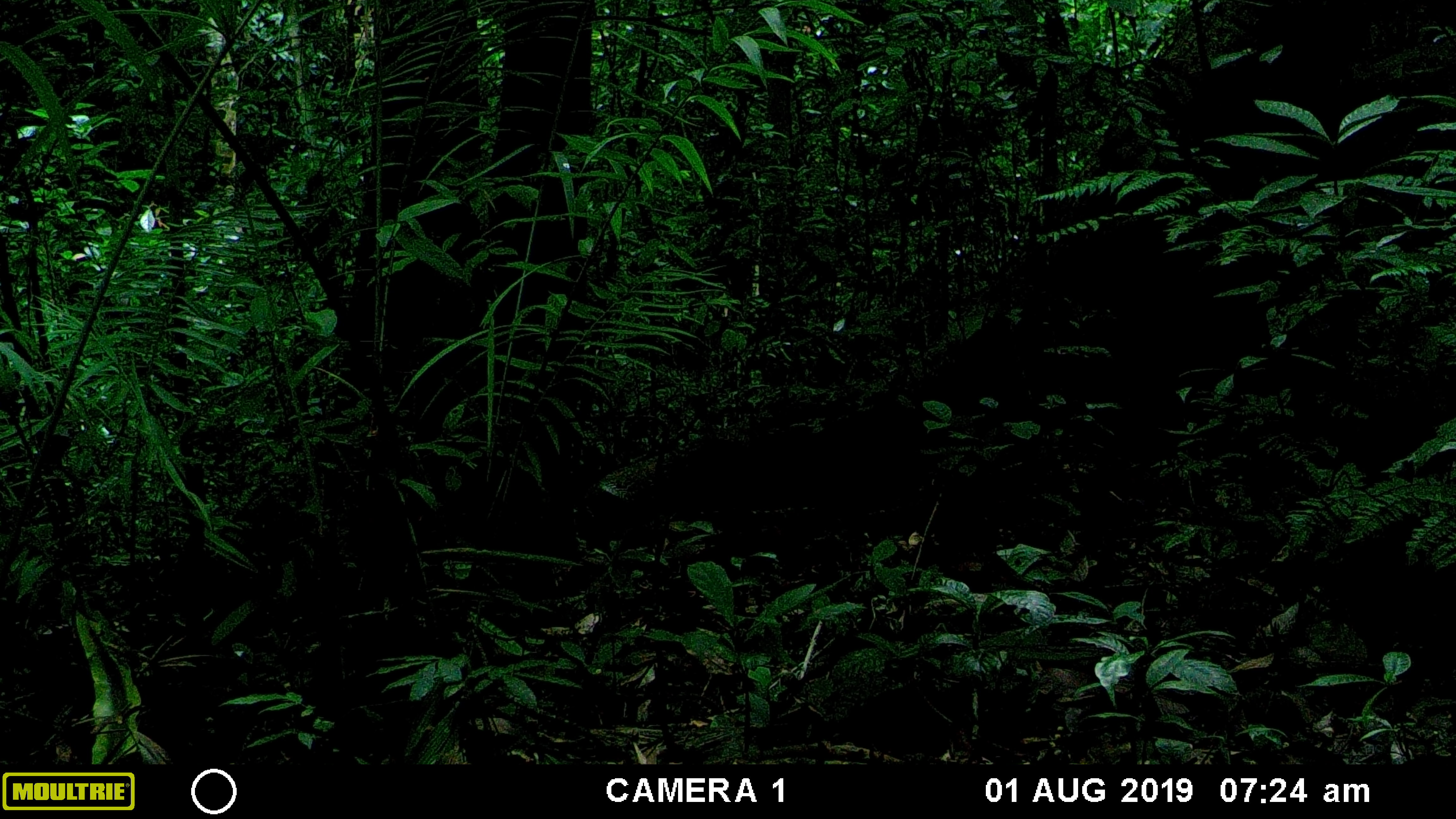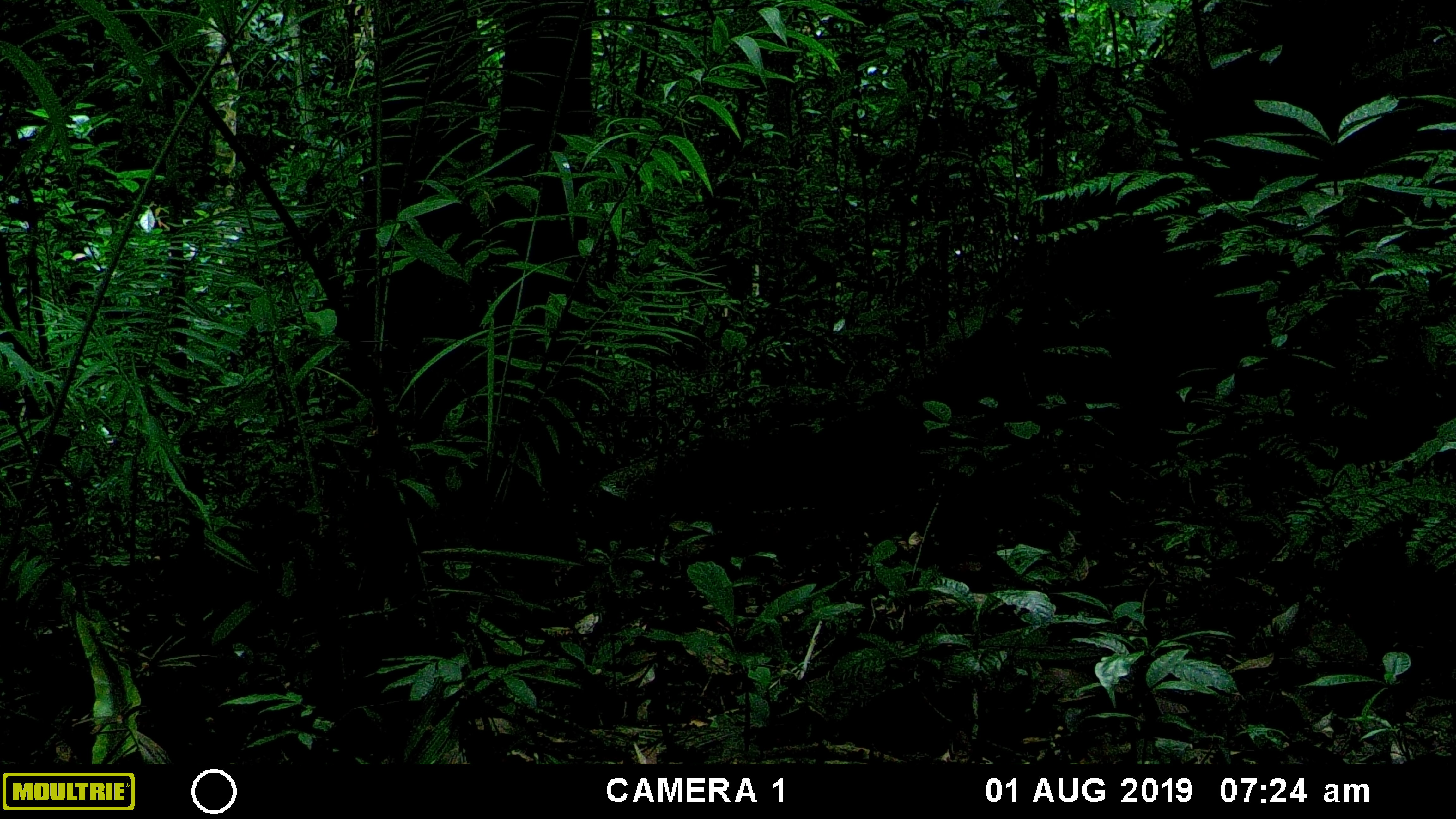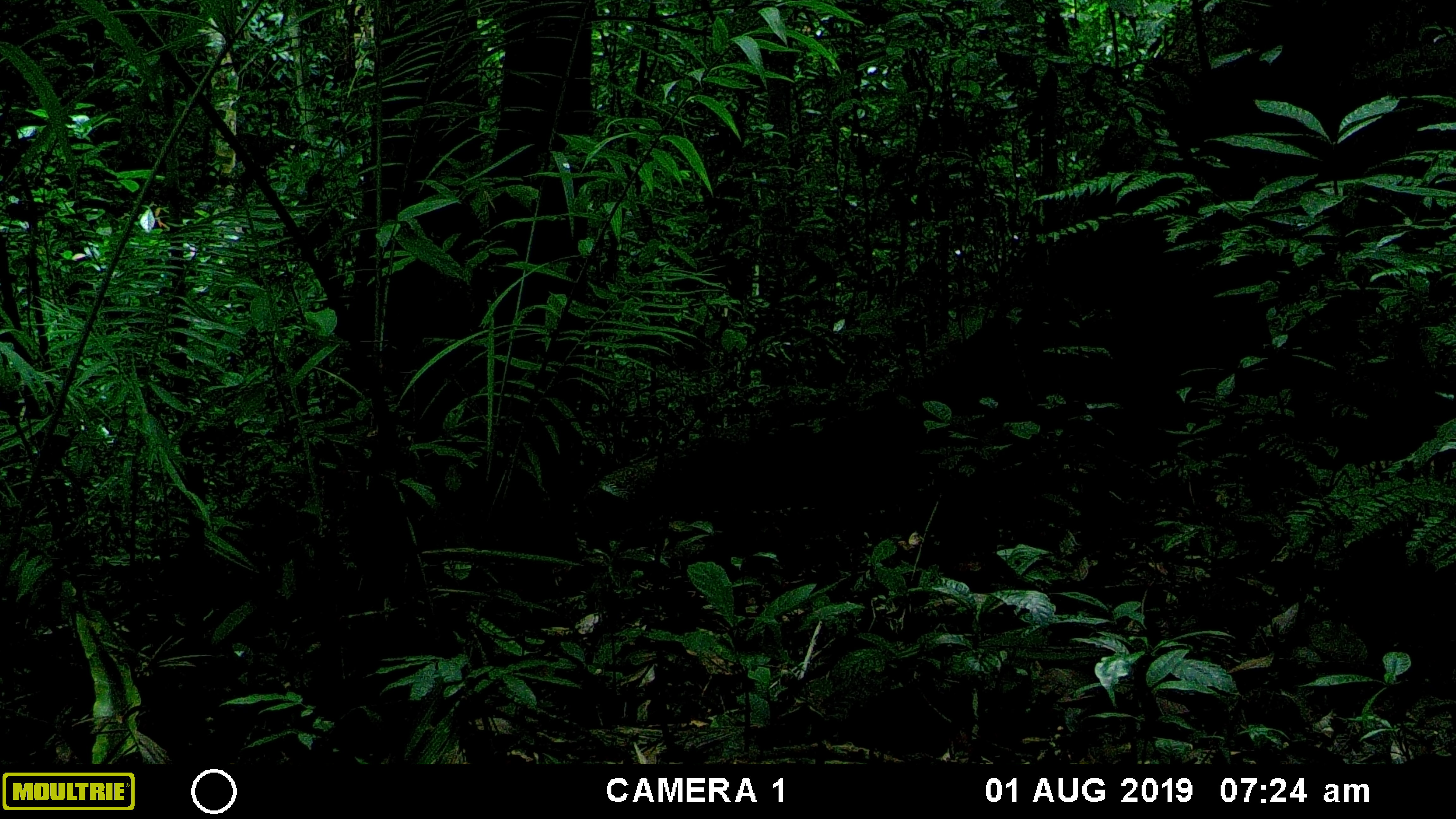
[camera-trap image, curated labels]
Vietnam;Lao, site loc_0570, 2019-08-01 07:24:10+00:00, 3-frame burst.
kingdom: Animalia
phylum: Chordata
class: Mammalia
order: Artiodactyla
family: Suidae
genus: Sus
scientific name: Sus scrofa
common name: eurasian wild pig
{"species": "eurasian wild pig (Sus scrofa)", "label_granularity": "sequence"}